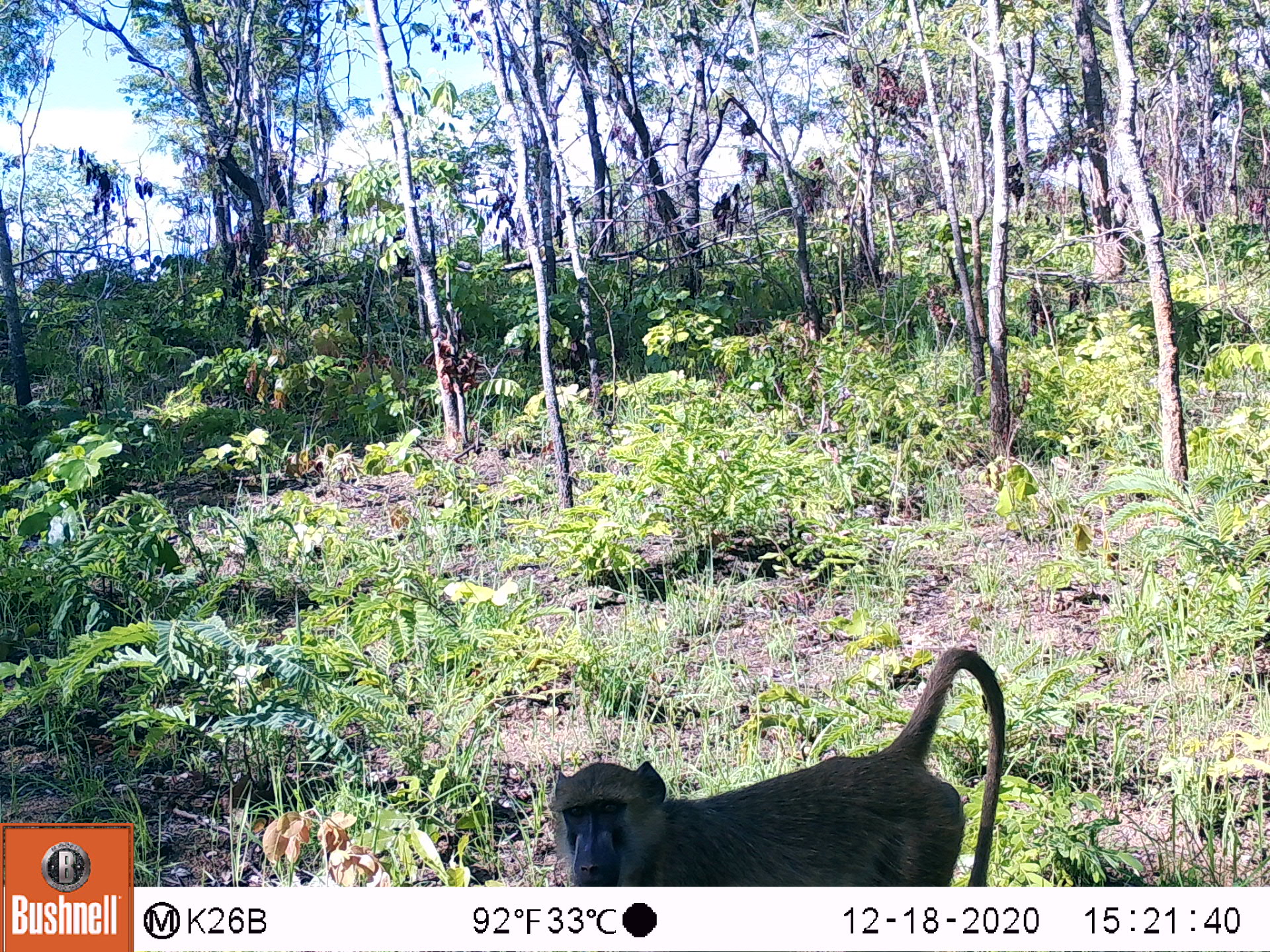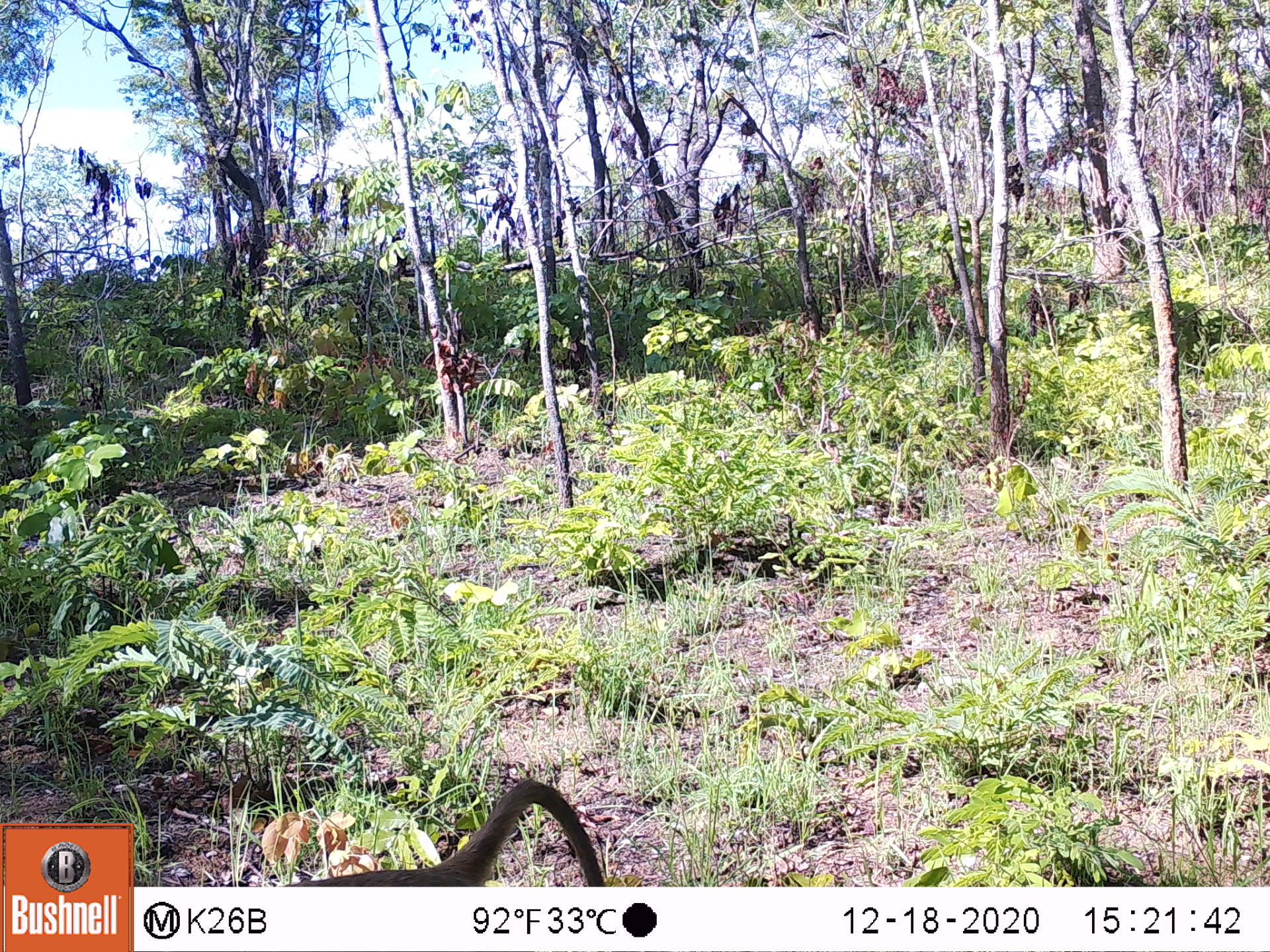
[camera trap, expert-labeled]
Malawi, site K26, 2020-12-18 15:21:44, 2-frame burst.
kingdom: Animalia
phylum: Chordata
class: Mammalia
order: Primates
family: Cercopithecidae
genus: Papio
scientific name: Papio cynocephalus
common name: yellow baboon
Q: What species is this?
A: Yellow baboon (Papio cynocephalus).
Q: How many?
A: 1.